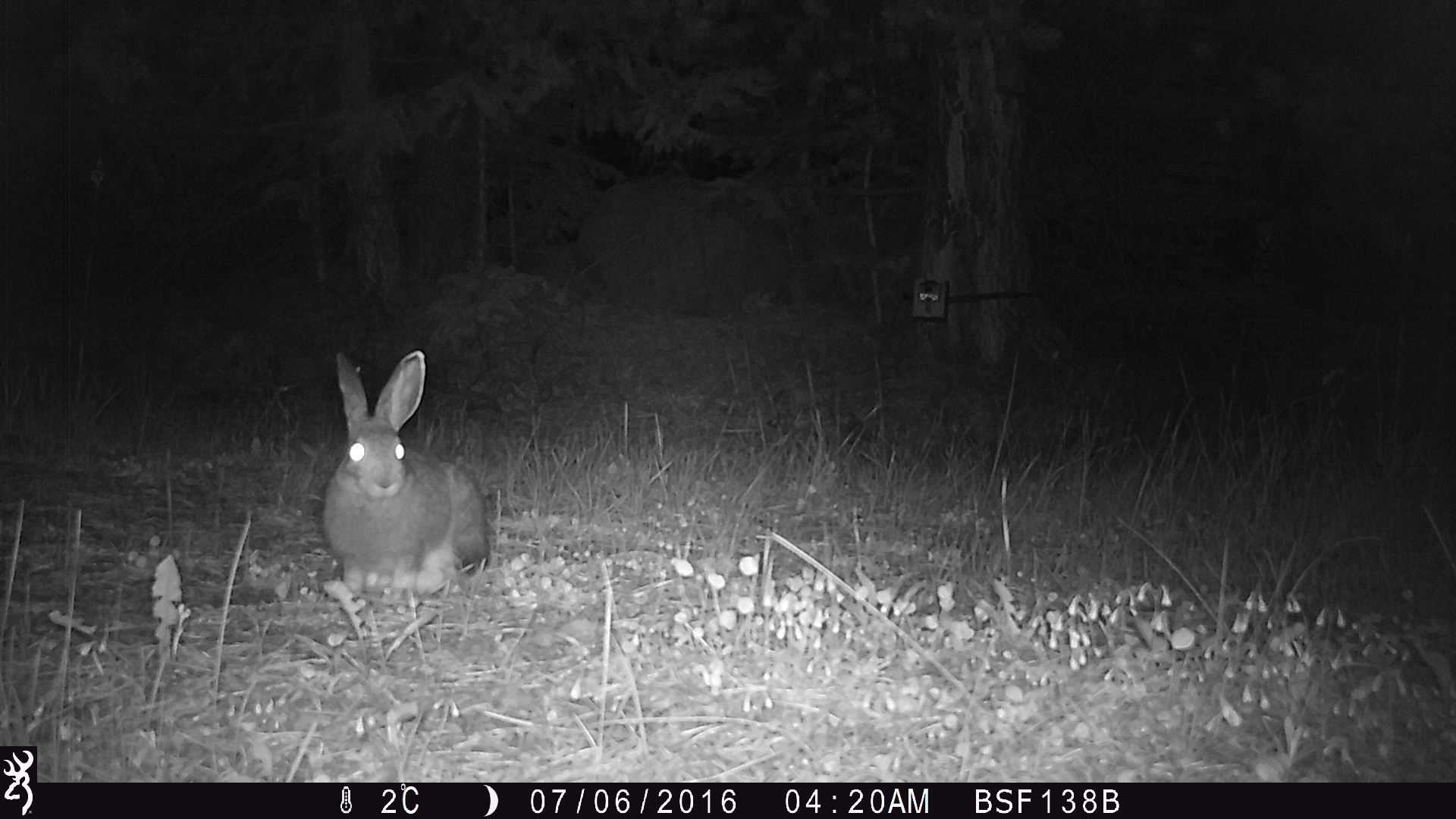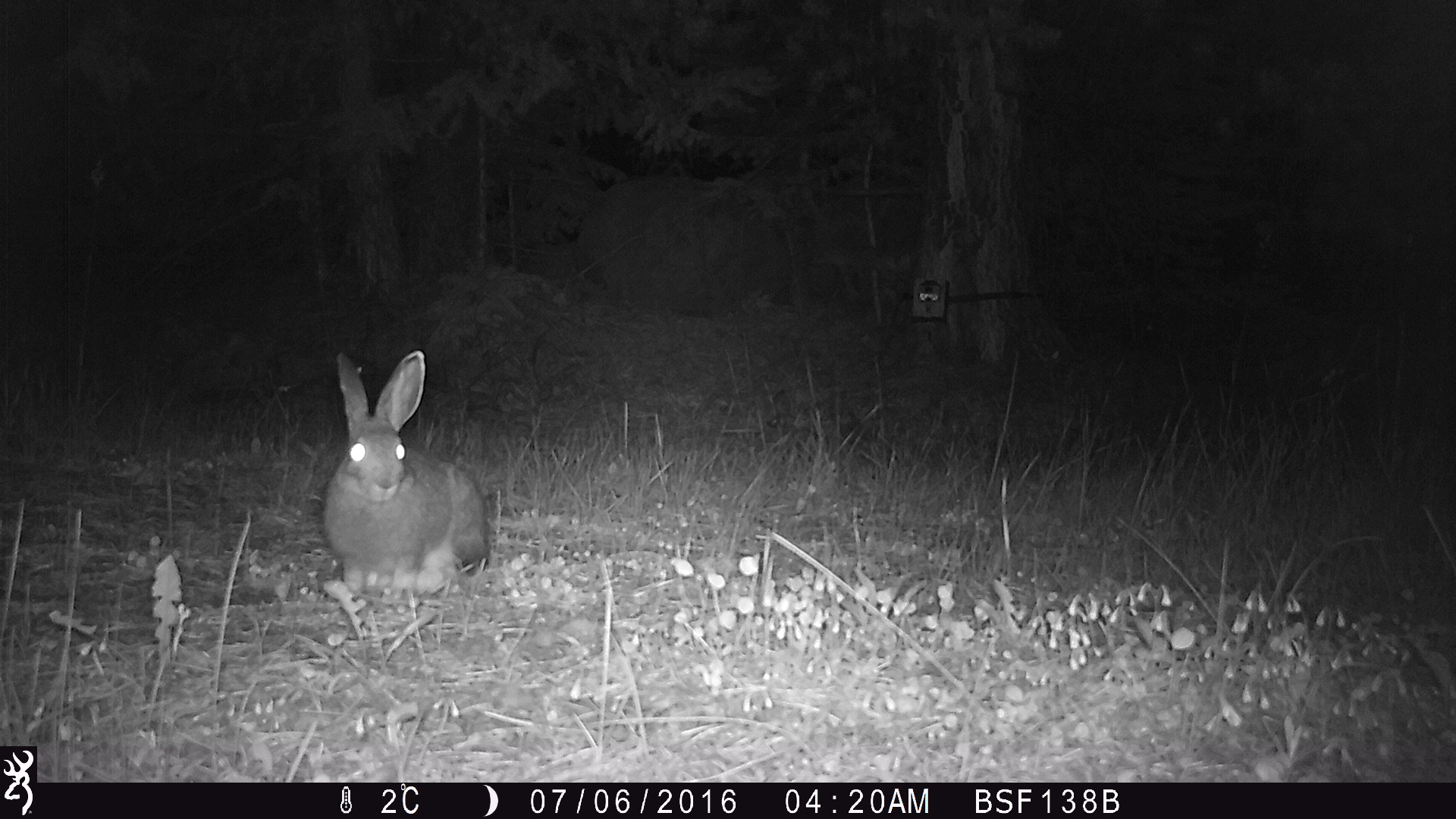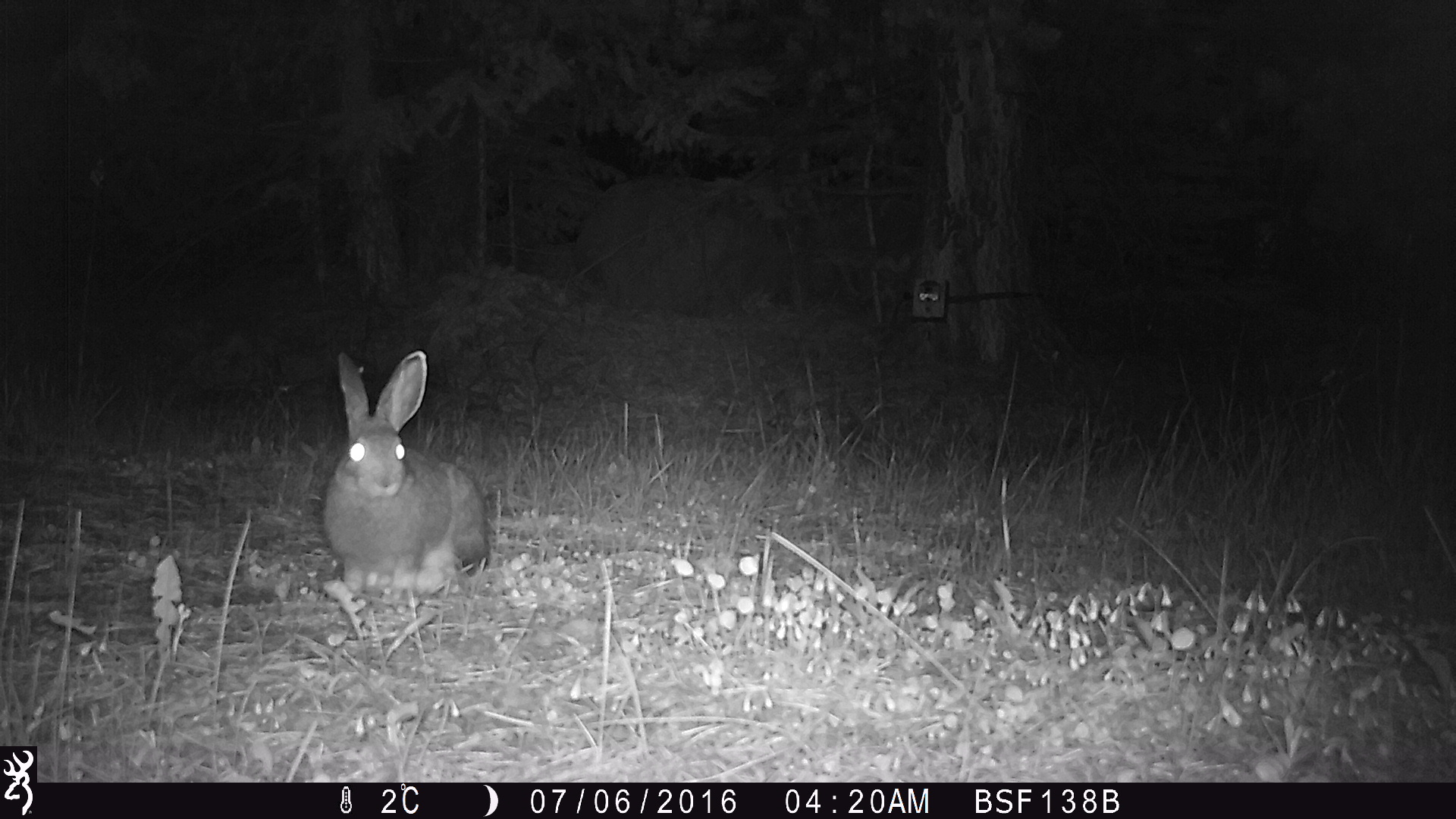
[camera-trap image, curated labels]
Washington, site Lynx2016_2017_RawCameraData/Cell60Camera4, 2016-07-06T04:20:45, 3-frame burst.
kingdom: Animalia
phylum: Chordata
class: Mammalia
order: Lagomorpha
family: Leporidae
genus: Lepus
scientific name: Lepus americanus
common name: snowshoe hare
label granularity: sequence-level